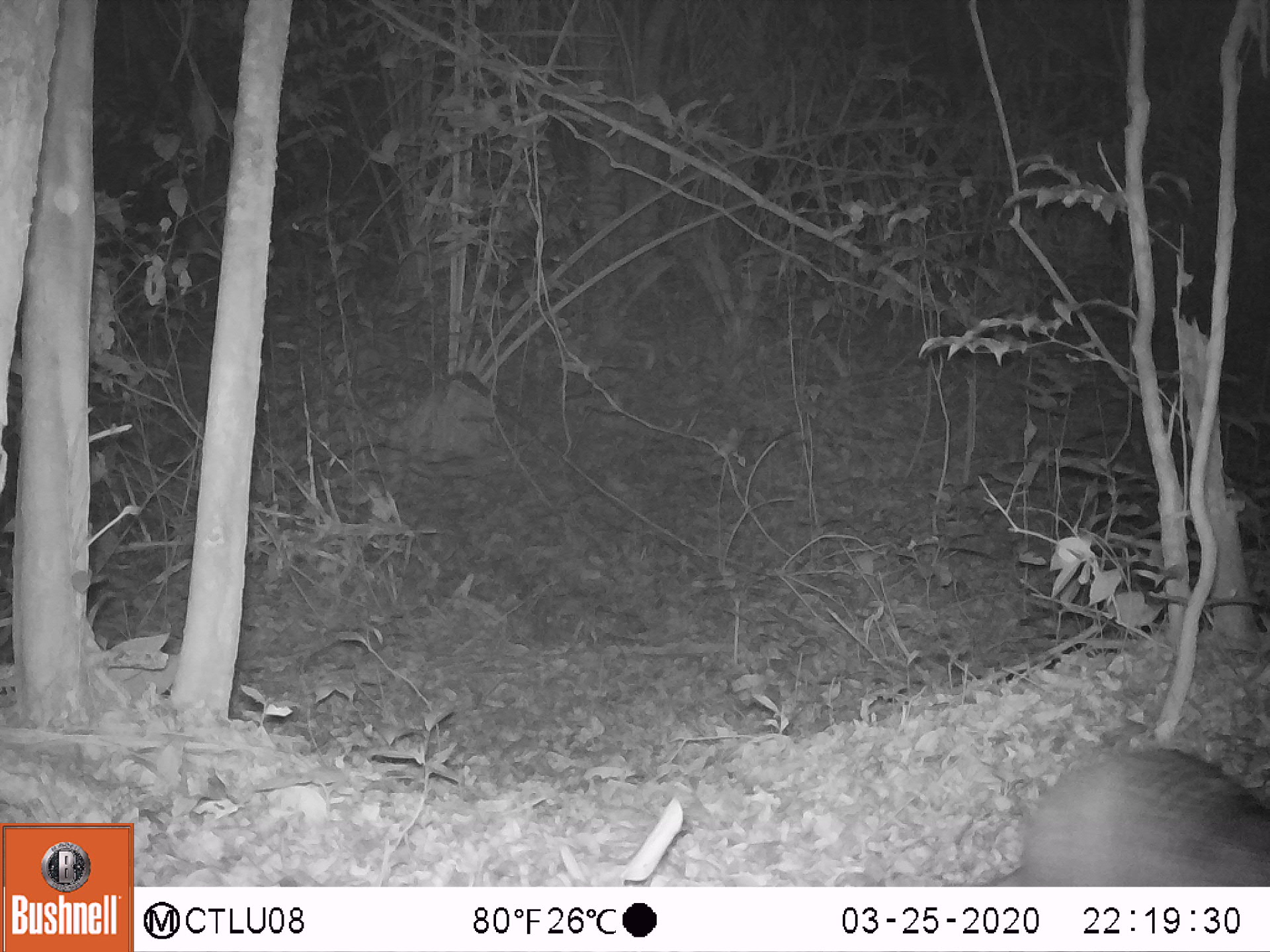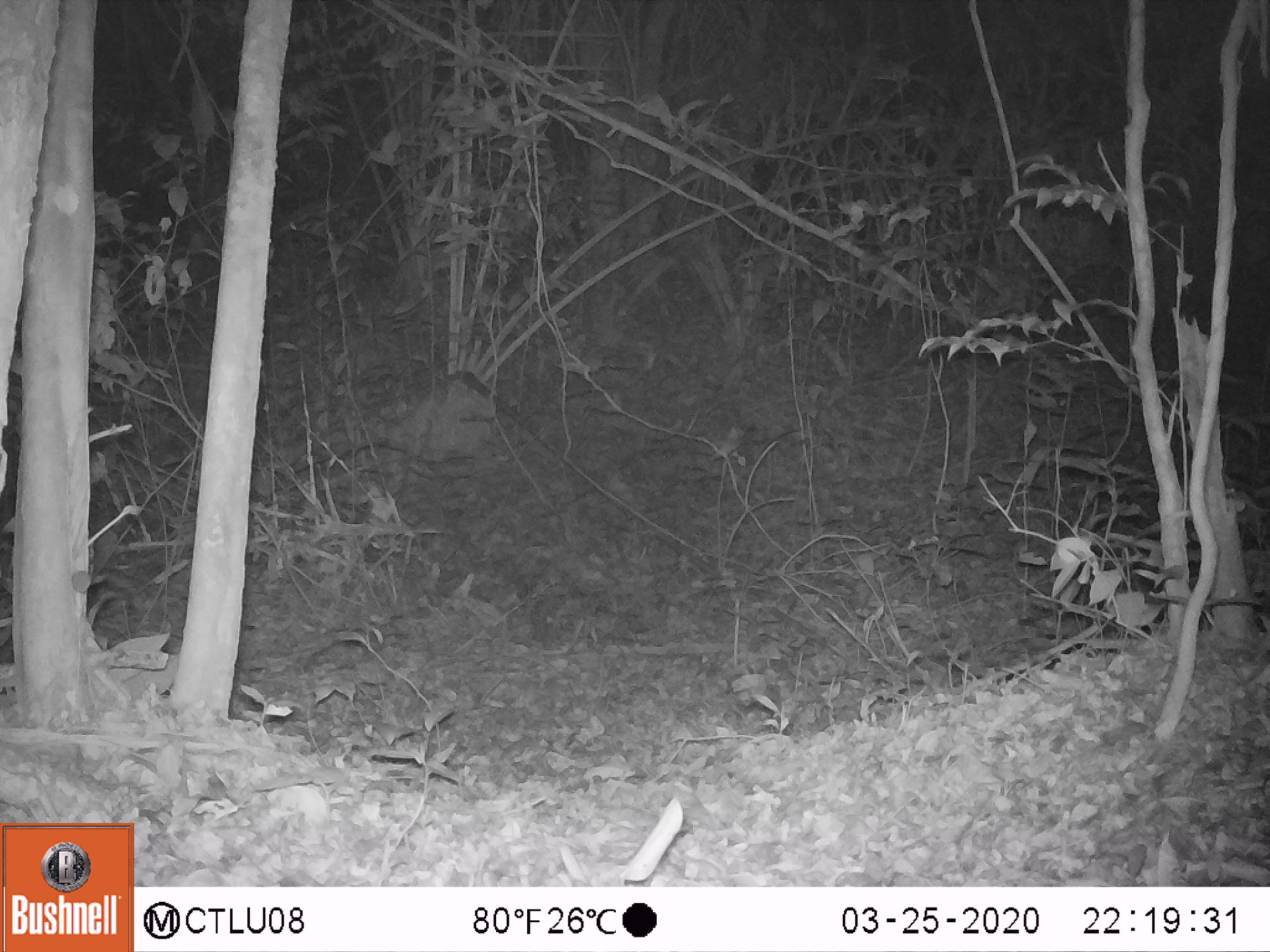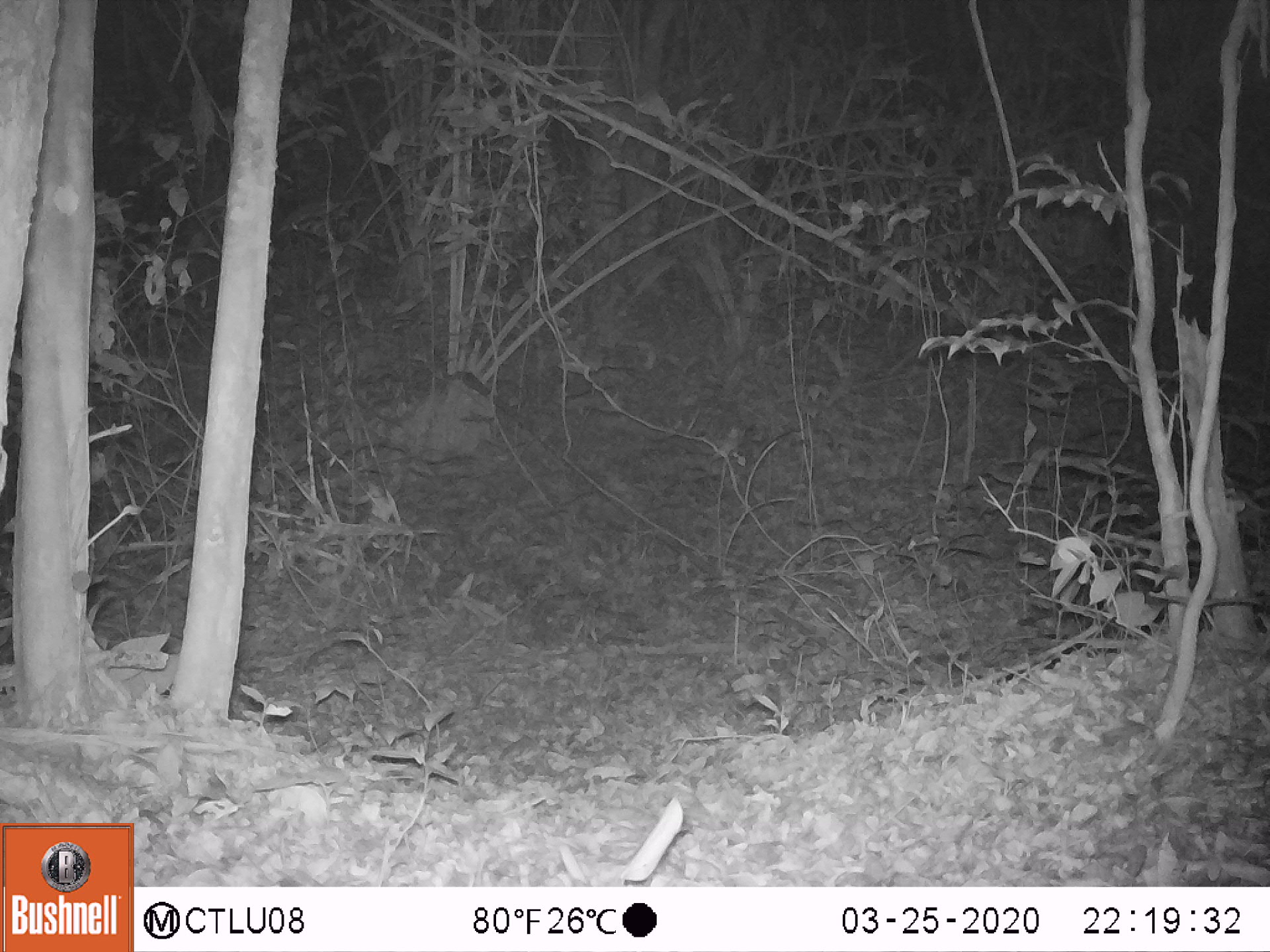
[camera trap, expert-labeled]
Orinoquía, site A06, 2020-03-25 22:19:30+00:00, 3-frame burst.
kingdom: Animalia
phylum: Chordata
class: Mammalia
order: Cingulata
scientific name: Cingulata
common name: armadillo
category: unknown armadillo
Unknown armadillo (armadillo) (Cingulata).